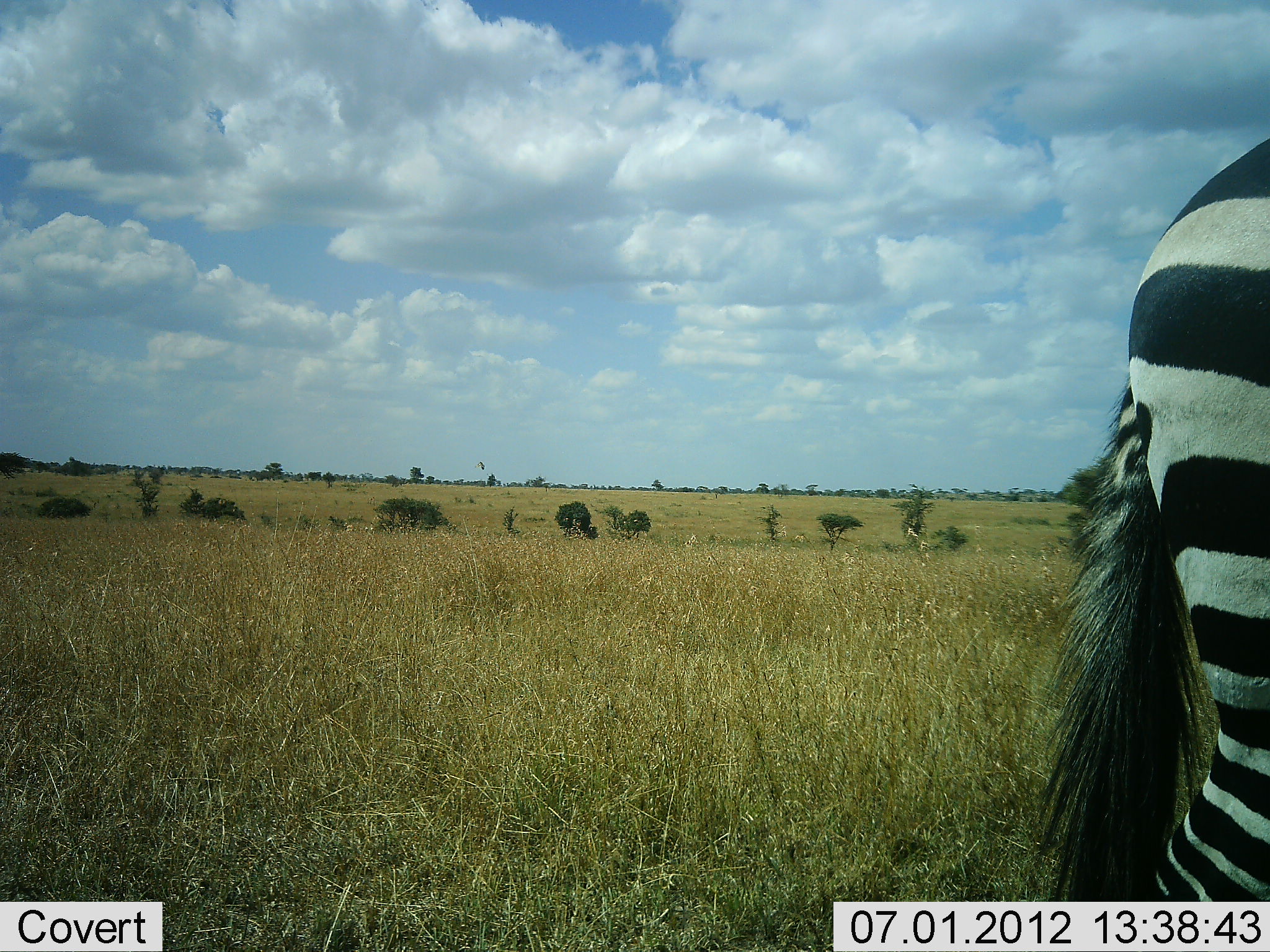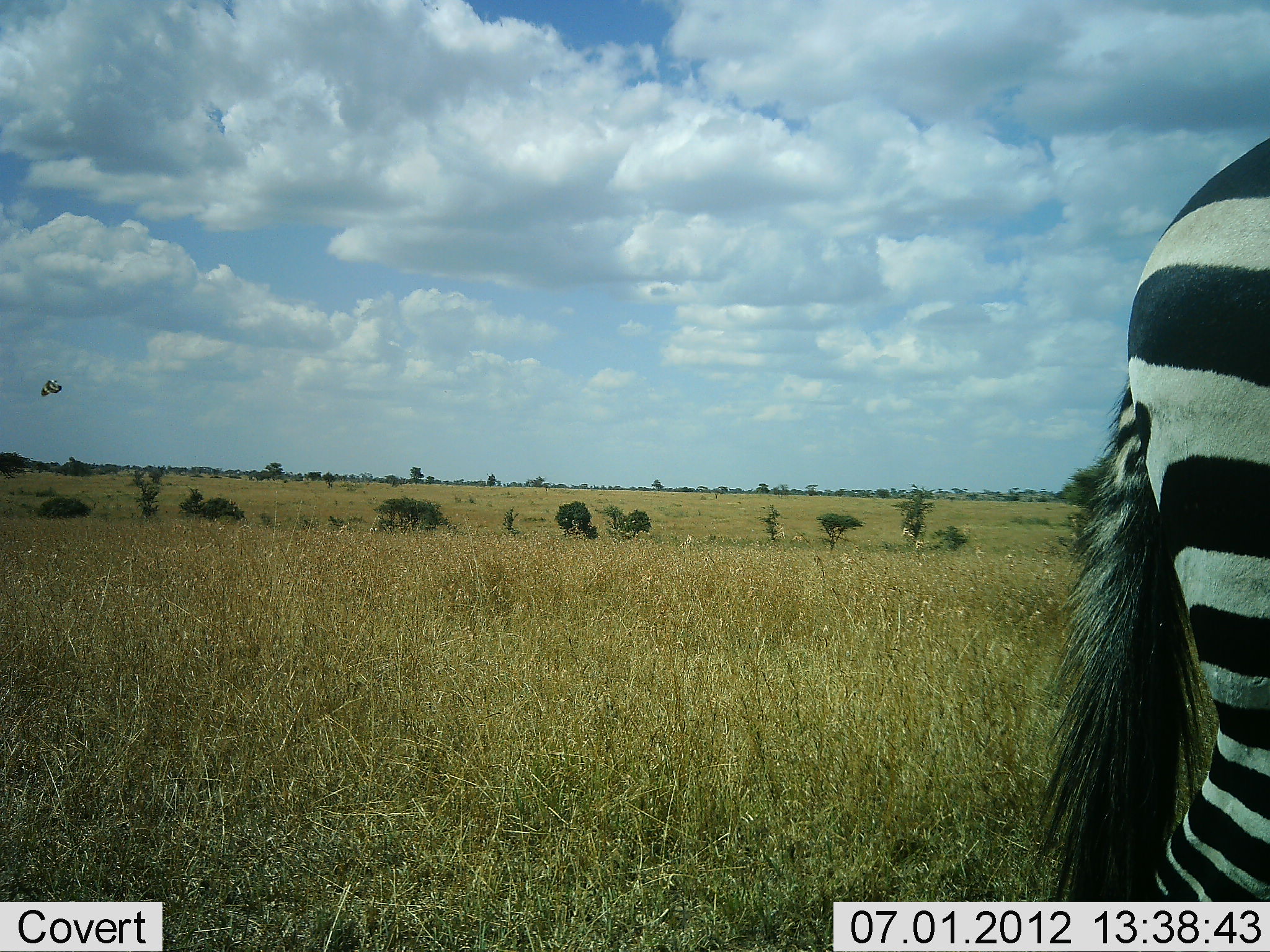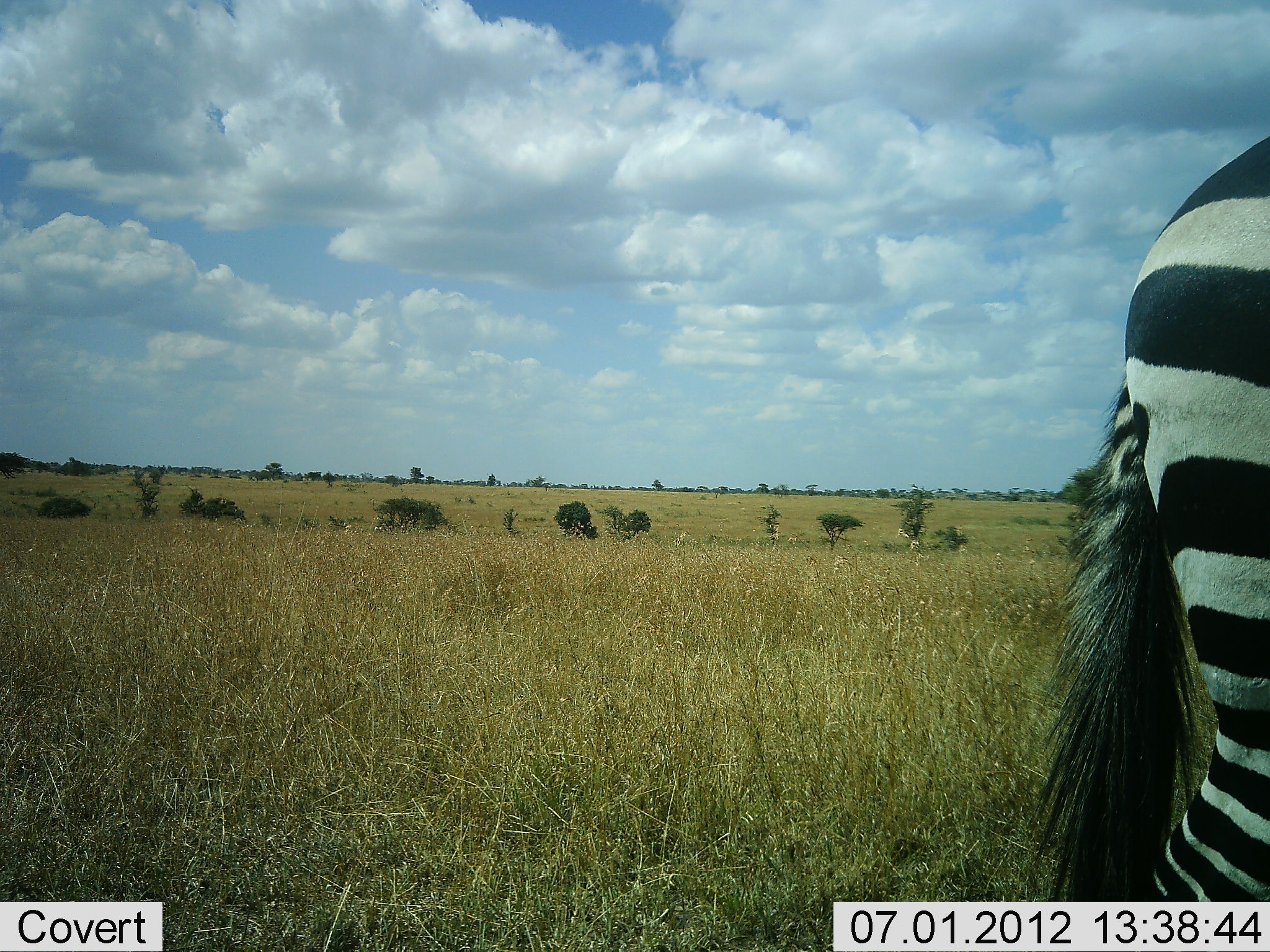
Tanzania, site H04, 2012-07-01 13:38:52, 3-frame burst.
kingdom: Animalia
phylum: Chordata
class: Mammalia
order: Perissodactyla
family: Equidae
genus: Equus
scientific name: Equus quagga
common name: plains zebra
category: zebra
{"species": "zebra (plains zebra) (Equus quagga)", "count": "1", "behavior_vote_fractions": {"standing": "92%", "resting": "0%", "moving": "8%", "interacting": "0%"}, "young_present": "0%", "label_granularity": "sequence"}